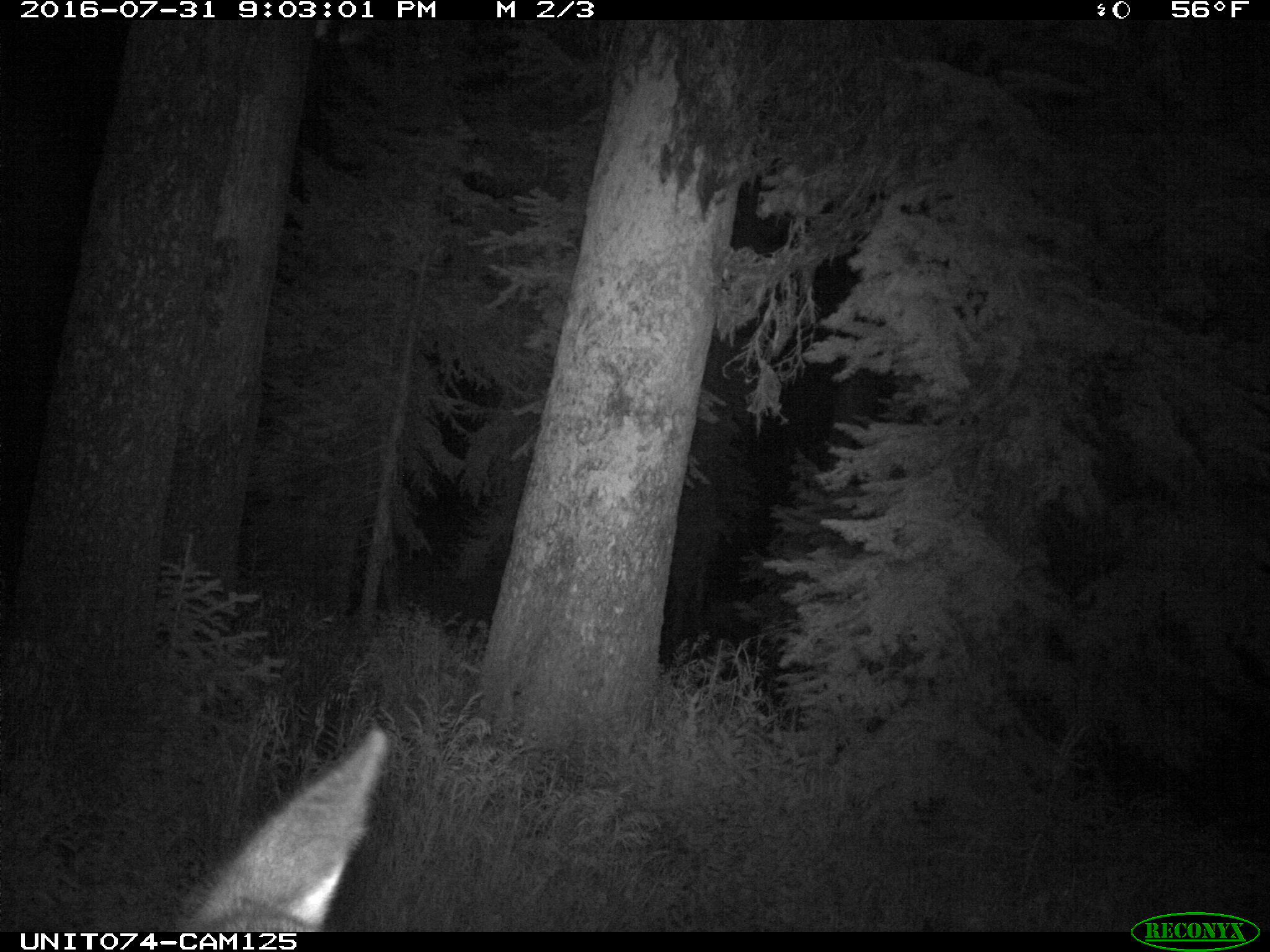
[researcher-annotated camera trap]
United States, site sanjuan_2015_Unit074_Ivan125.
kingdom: Animalia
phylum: Chordata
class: Mammalia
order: Artiodactyla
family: Cervidae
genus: Cervus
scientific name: Cervus elaphus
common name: red deer